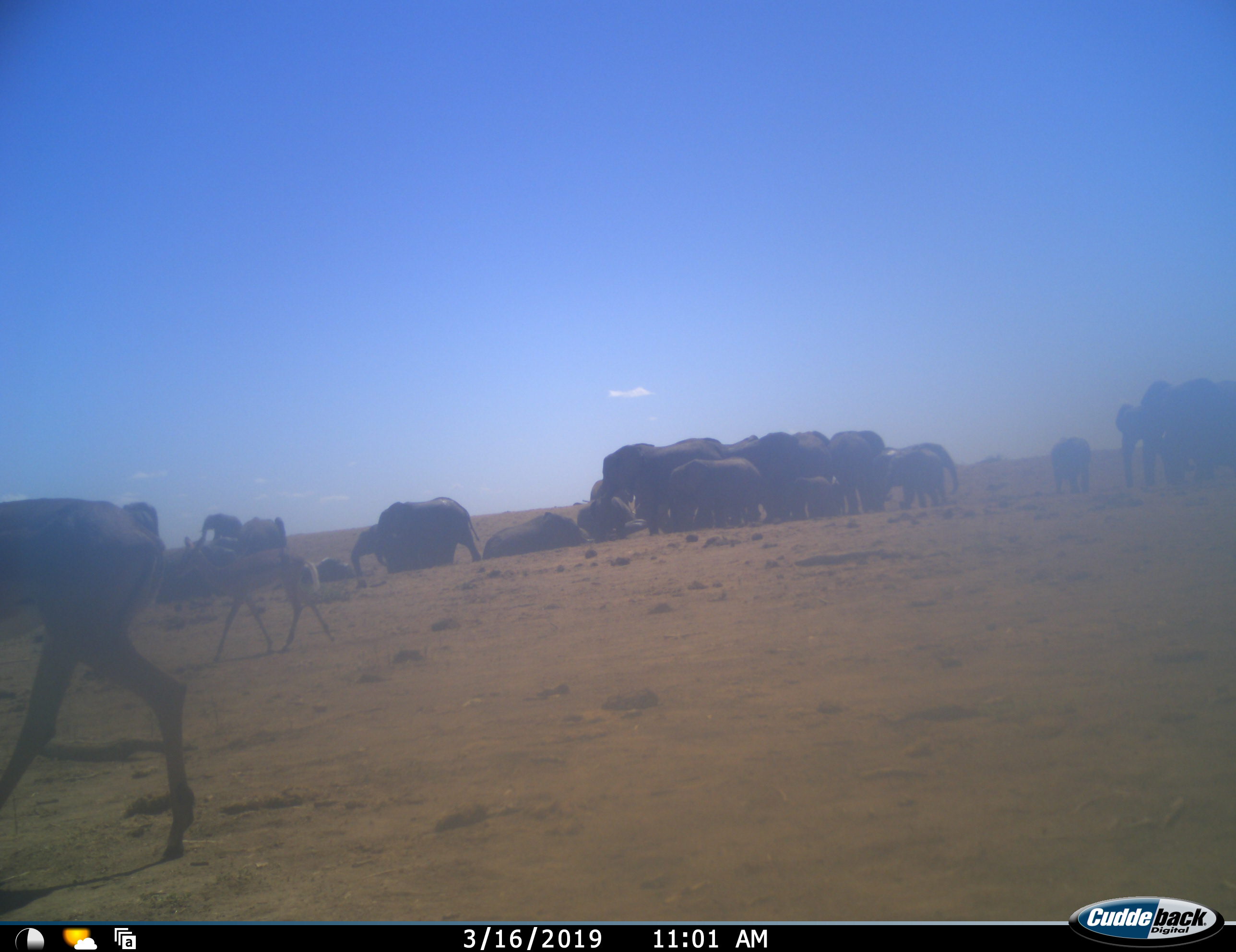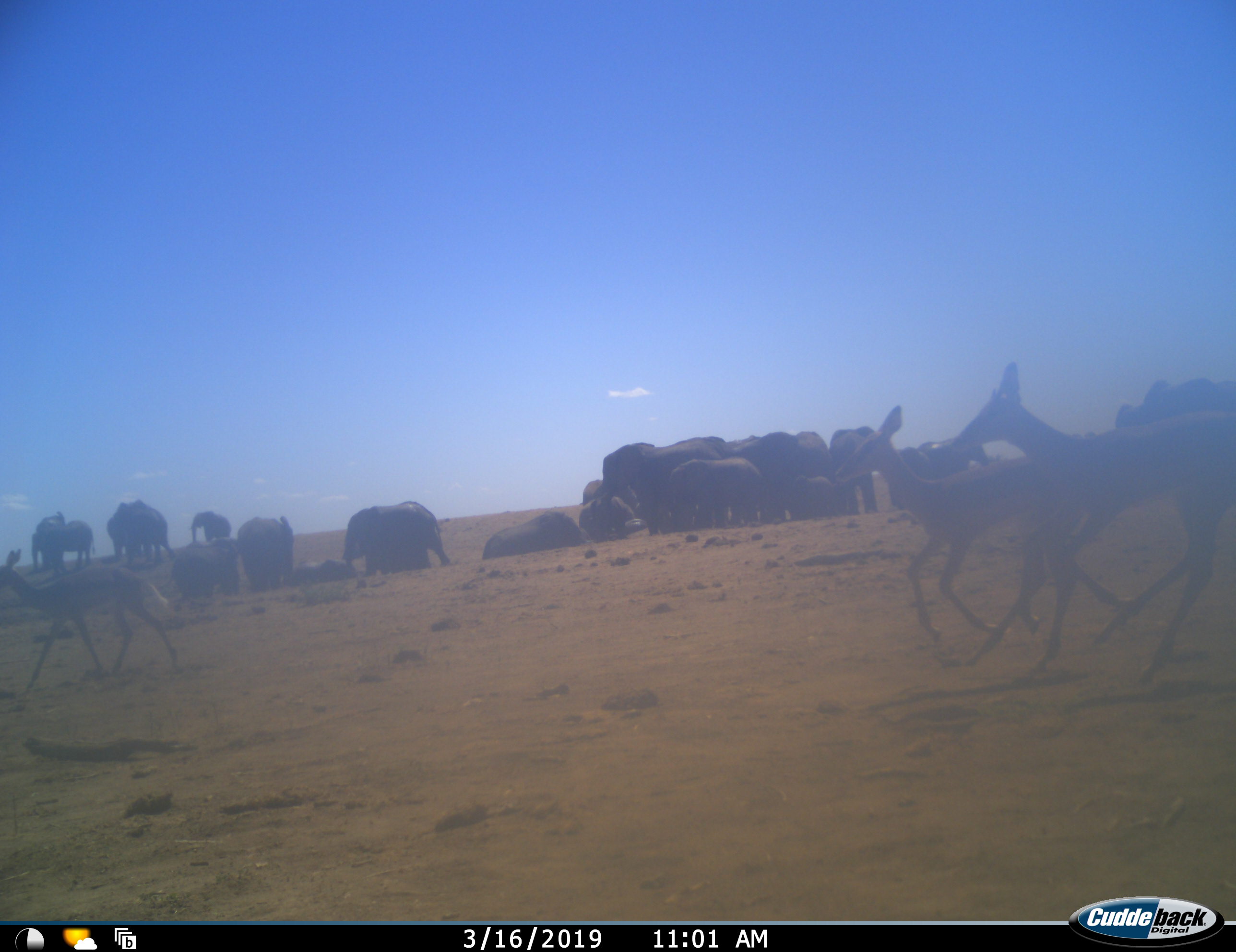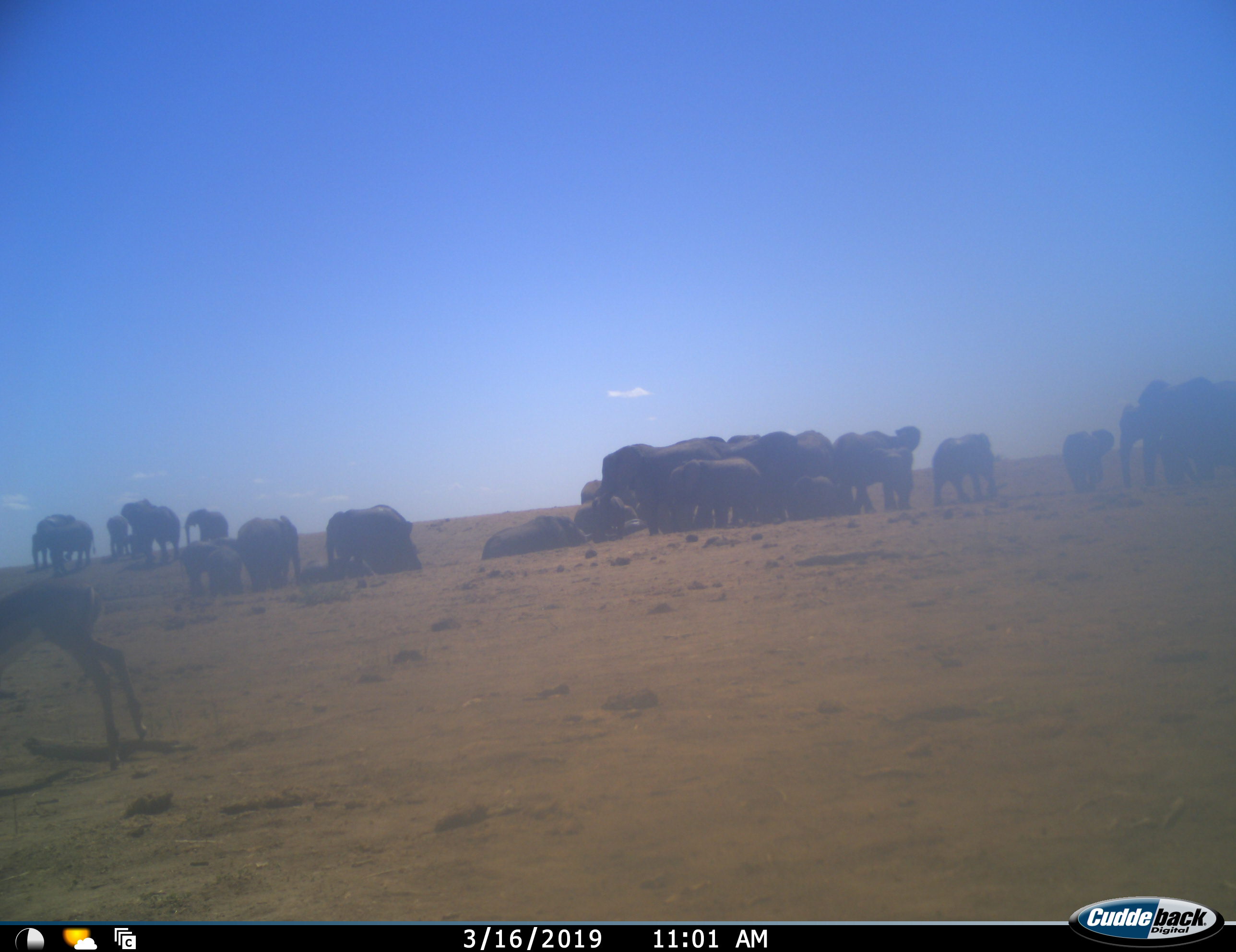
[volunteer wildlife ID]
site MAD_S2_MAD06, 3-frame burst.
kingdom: Animalia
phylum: Chordata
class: Mammalia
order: Proboscidea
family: Elephantidae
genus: Loxodonta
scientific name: Loxodonta africana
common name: african bush elephant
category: elephant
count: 11-50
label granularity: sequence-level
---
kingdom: Animalia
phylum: Chordata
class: Mammalia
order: Artiodactyla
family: Bovidae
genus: Aepyceros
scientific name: Aepyceros melampus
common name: impala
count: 3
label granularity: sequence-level